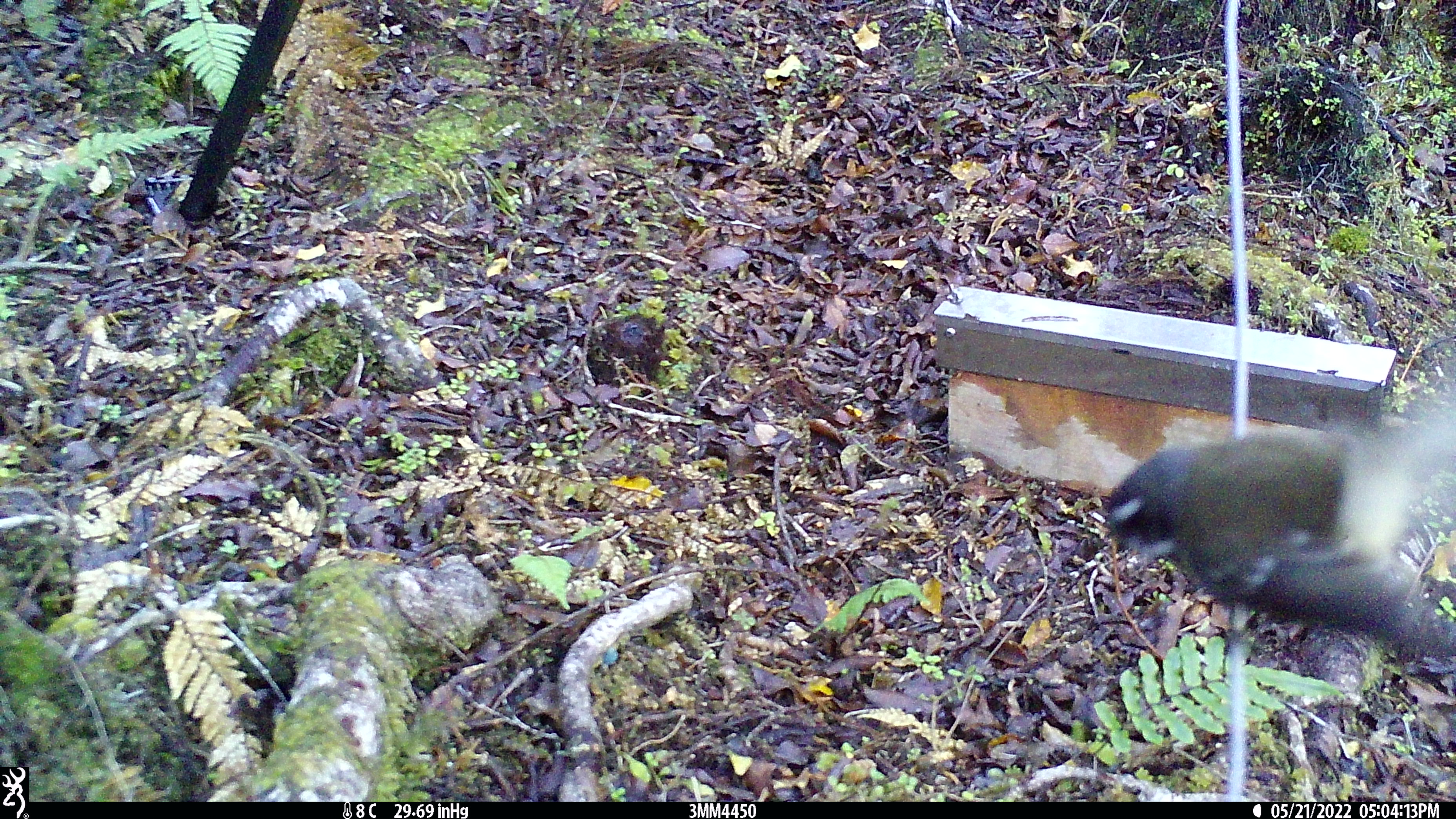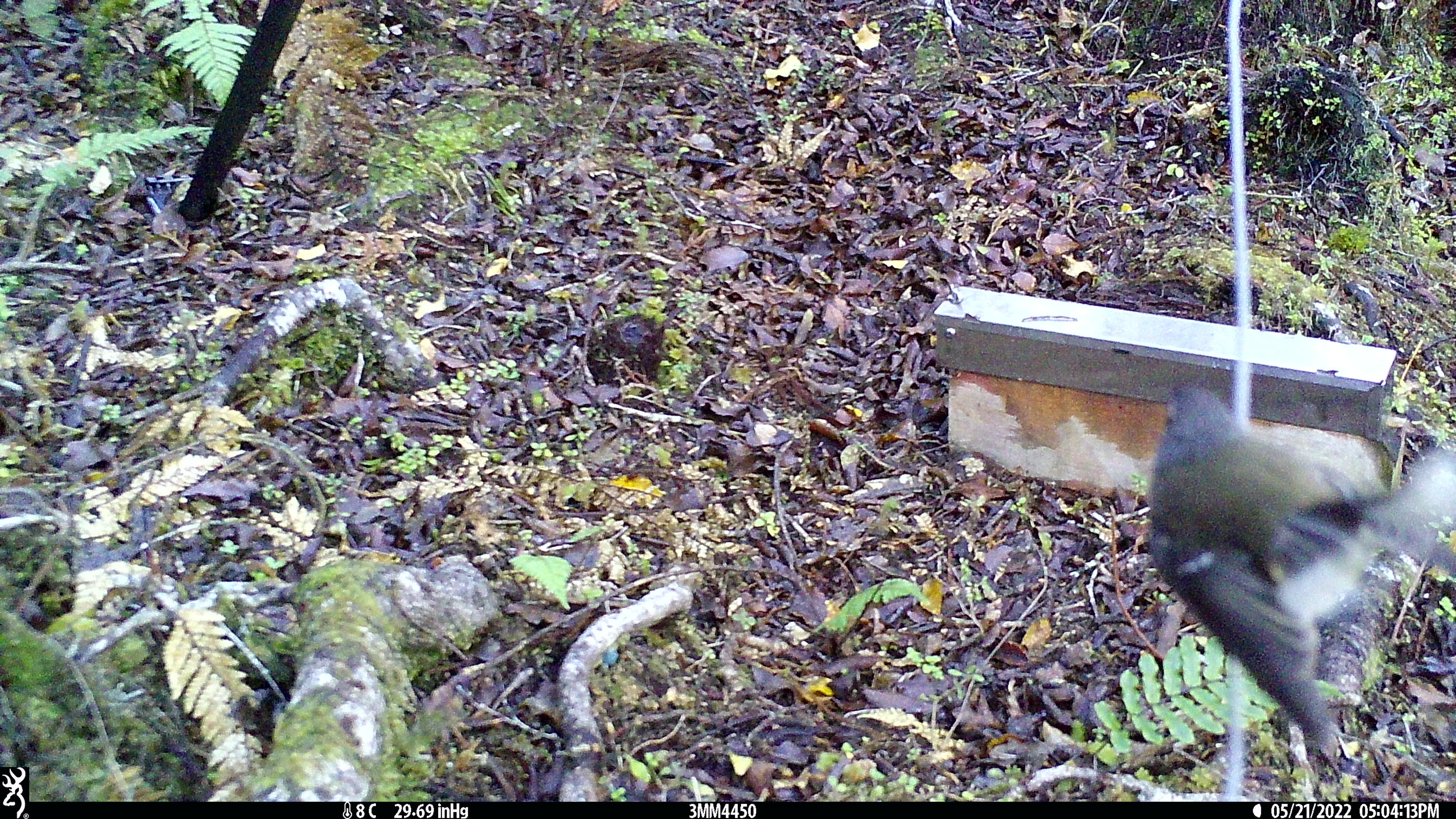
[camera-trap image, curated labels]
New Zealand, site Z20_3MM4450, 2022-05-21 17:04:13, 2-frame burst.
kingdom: Animalia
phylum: Chordata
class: Aves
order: Passeriformes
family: Rhipiduridae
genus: Rhipidura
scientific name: Rhipidura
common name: fantails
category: fantail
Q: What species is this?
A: Fantail (fantails) (Rhipidura).